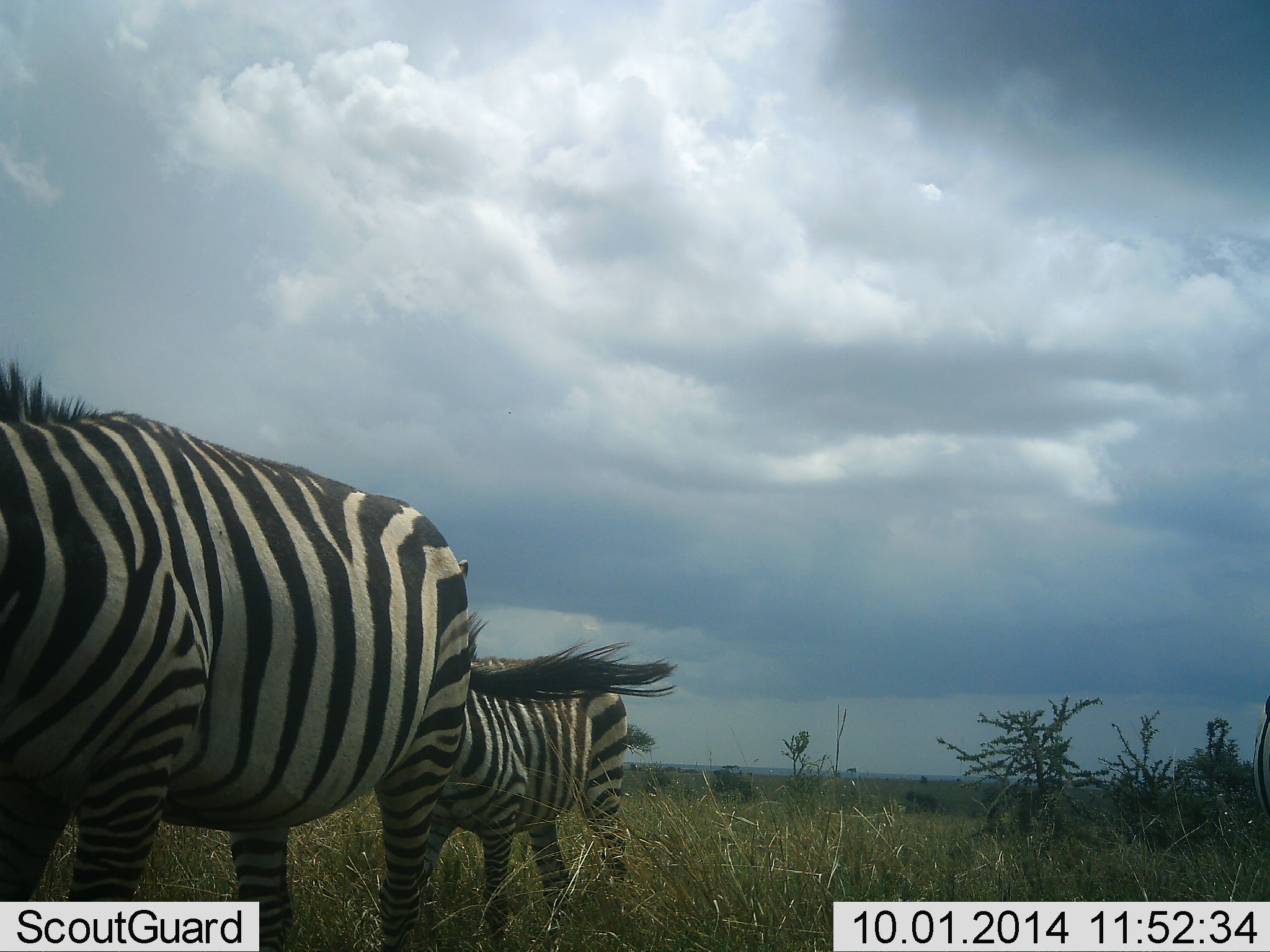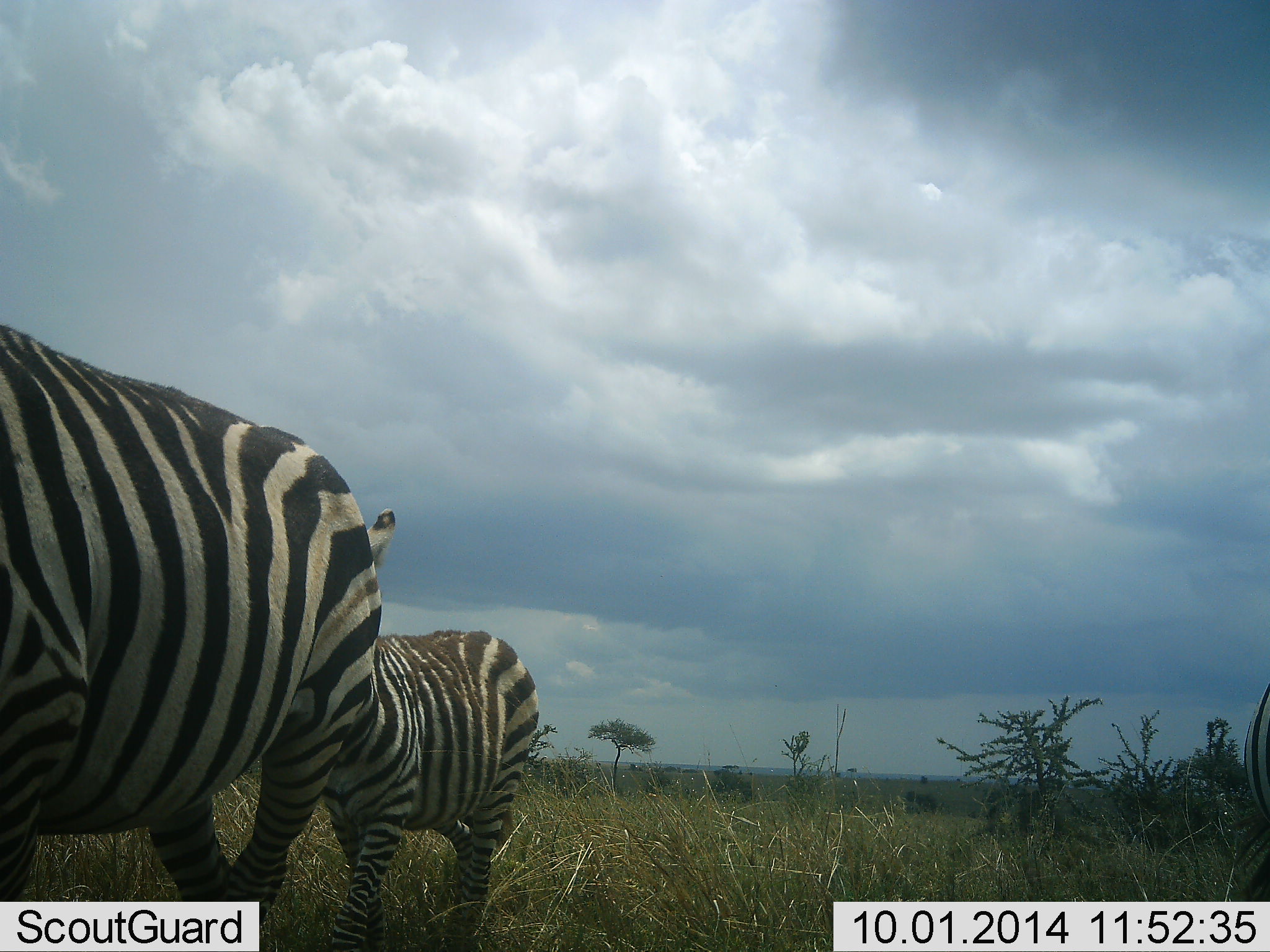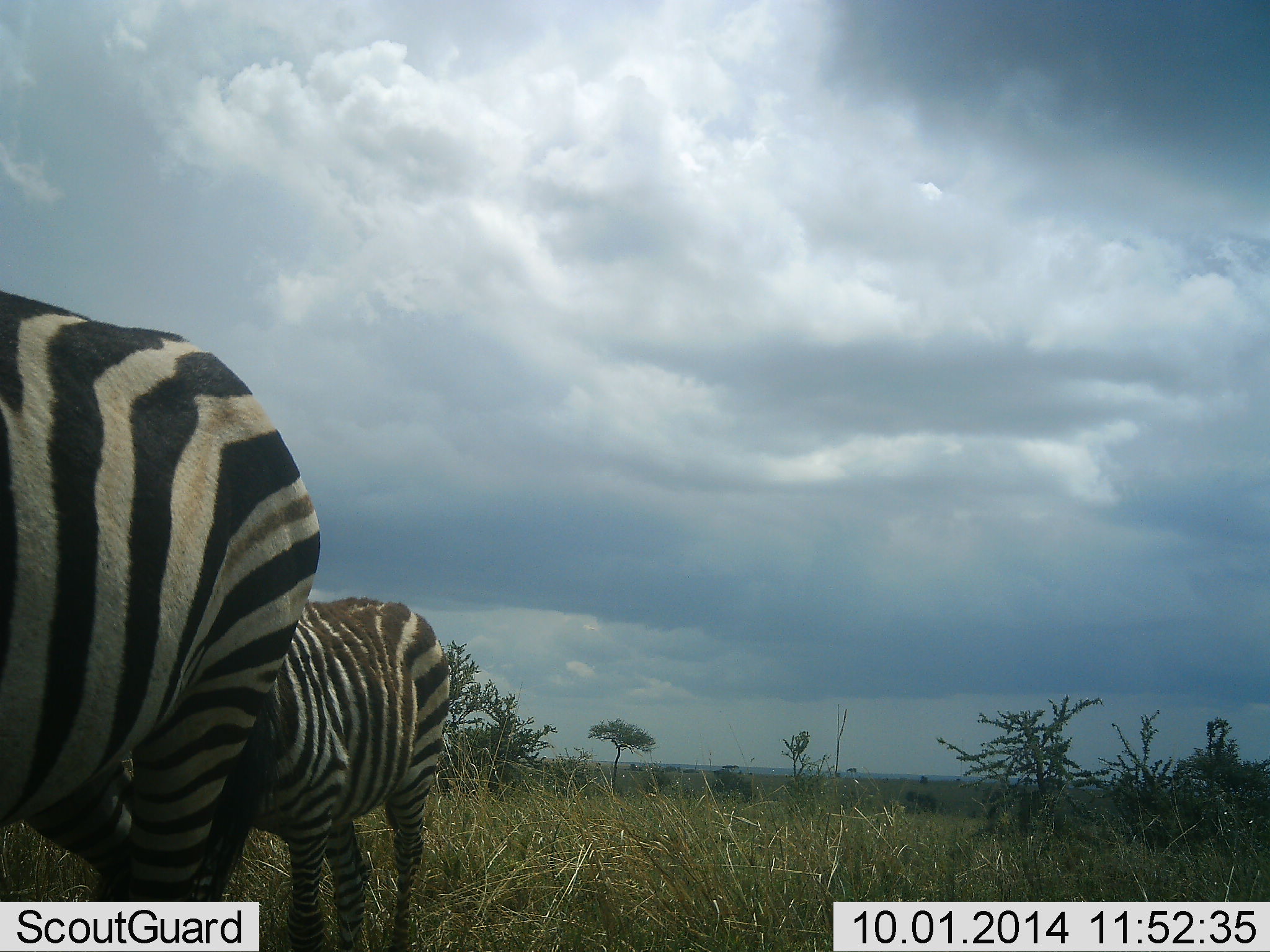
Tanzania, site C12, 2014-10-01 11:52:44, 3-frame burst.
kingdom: Animalia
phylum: Chordata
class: Mammalia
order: Perissodactyla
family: Equidae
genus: Equus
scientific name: Equus quagga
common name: plains zebra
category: zebra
Zebra (plains zebra) (Equus quagga), count 3. Behavior (volunteer vote fractions): standing 10%, resting 0%, moving 100%, interacting 0%. Young present (vote fraction): 30%. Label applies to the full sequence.